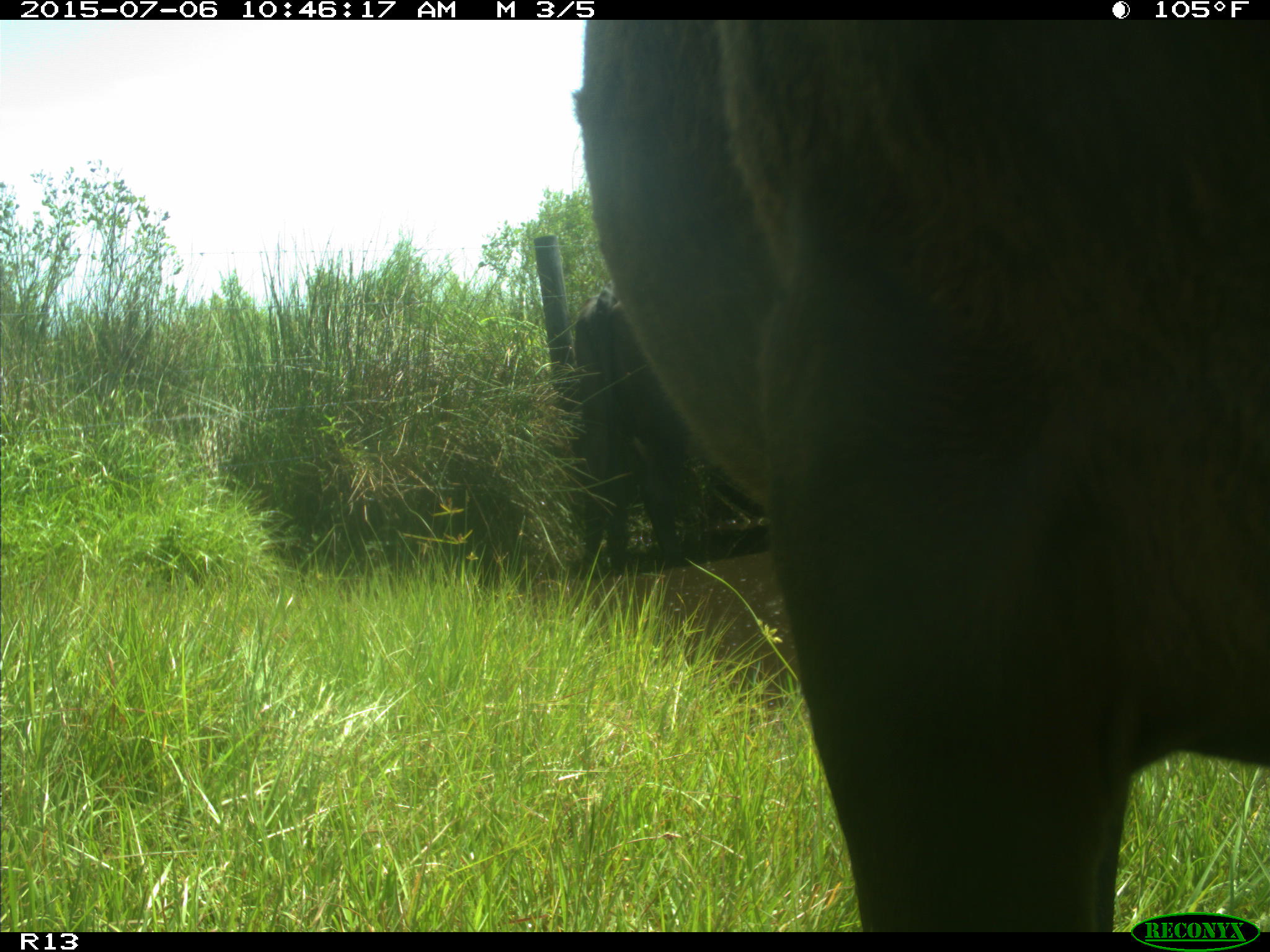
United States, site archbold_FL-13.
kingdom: Animalia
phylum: Chordata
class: Mammalia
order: Artiodactyla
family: Bovidae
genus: Bos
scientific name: Bos taurus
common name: domestic cow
Bos taurus (domestic cow).